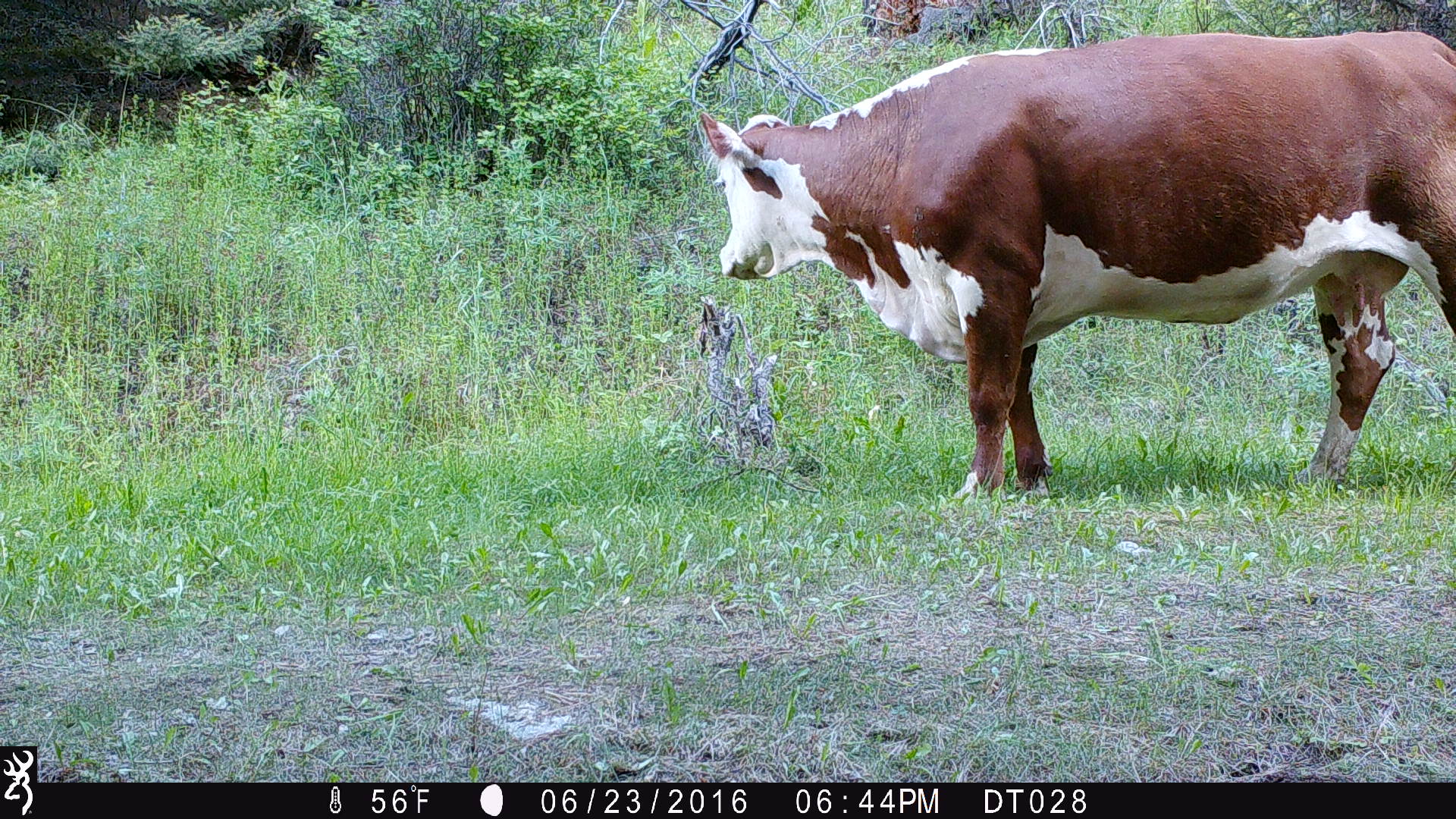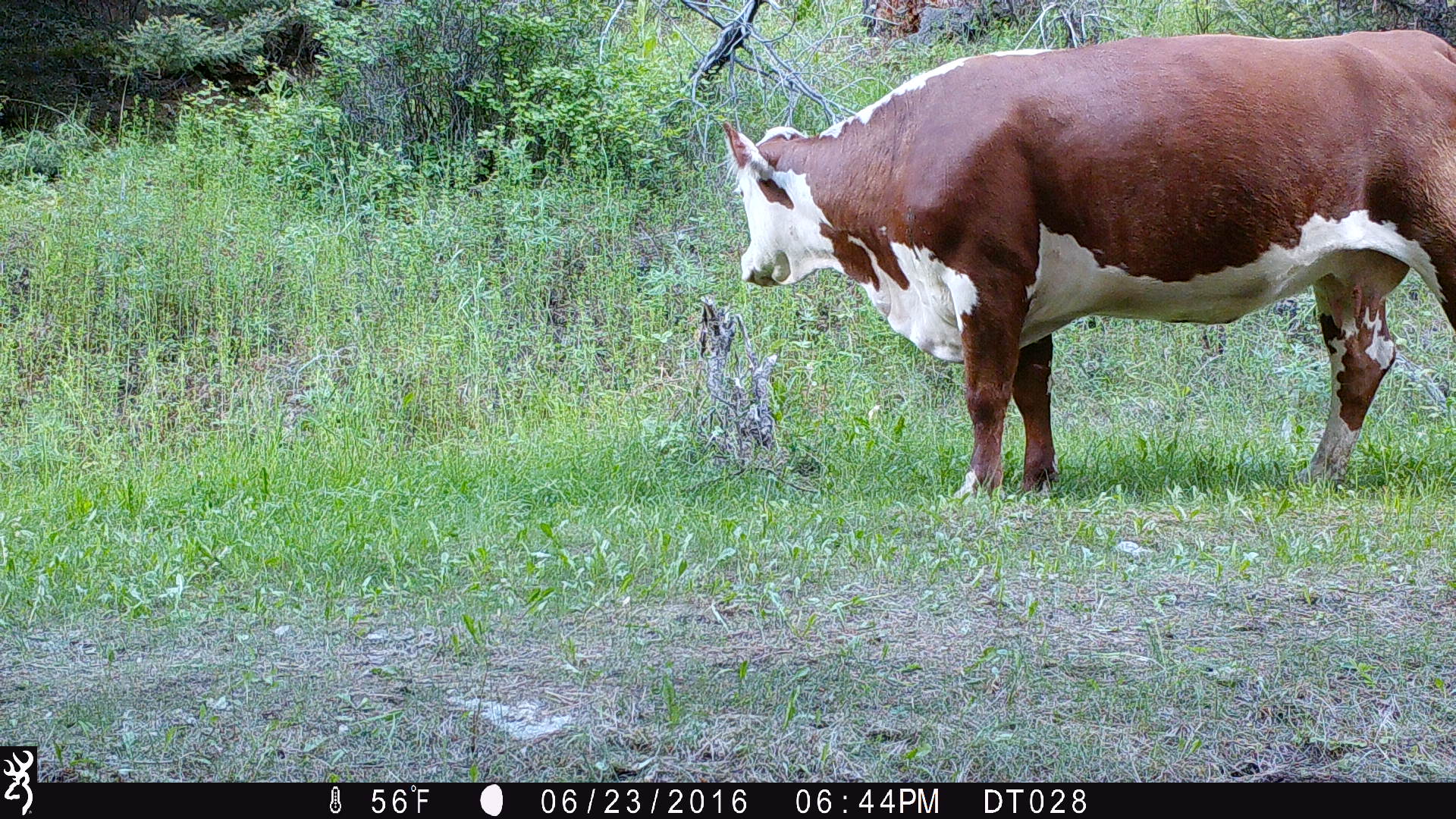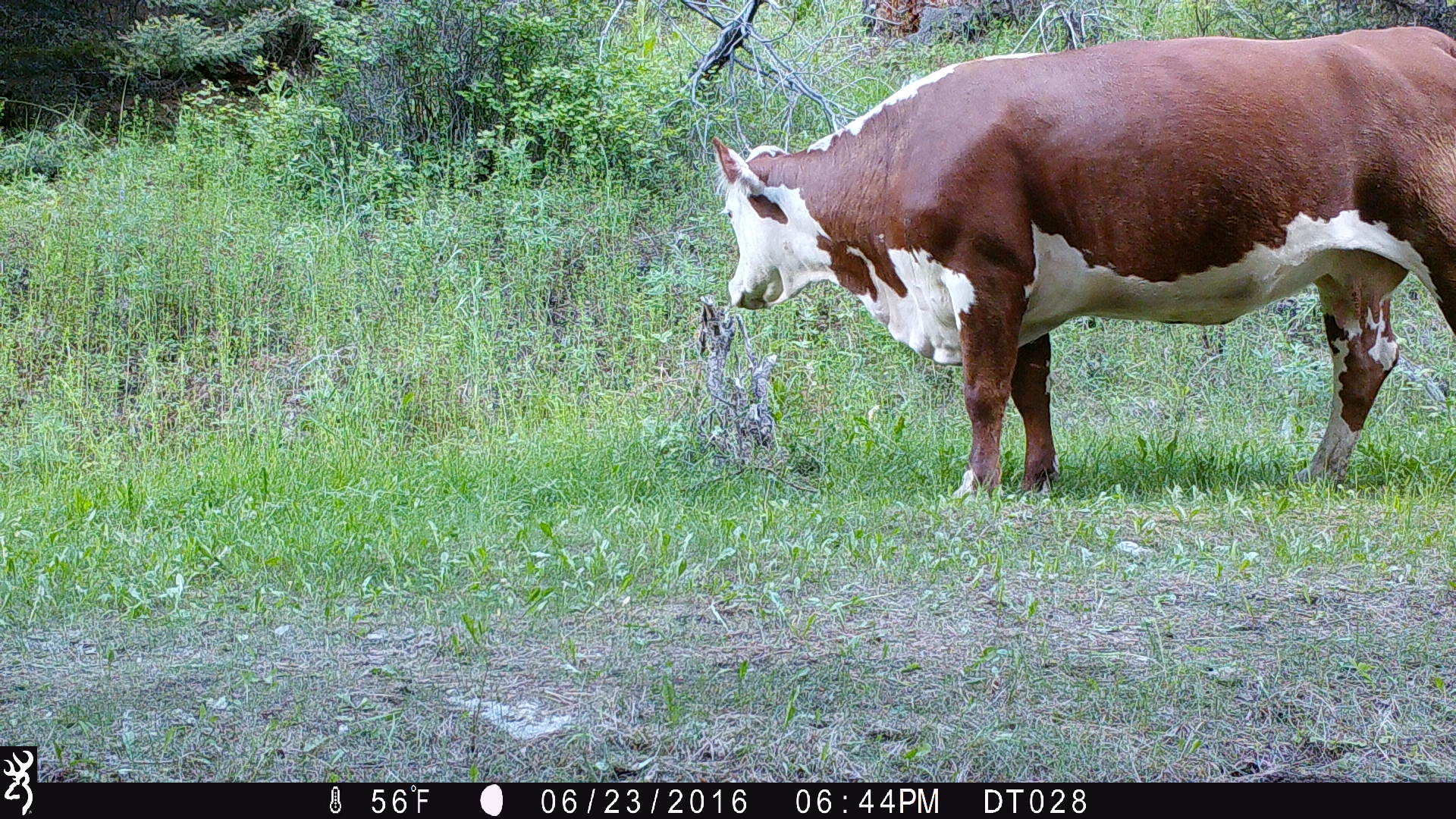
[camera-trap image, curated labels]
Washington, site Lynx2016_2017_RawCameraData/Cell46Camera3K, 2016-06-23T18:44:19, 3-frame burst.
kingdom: Animalia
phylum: Chordata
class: Mammalia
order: Artiodactyla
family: Bovidae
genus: Bos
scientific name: Bos taurus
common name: domestic cattle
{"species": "domestic cattle (Bos taurus)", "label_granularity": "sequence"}